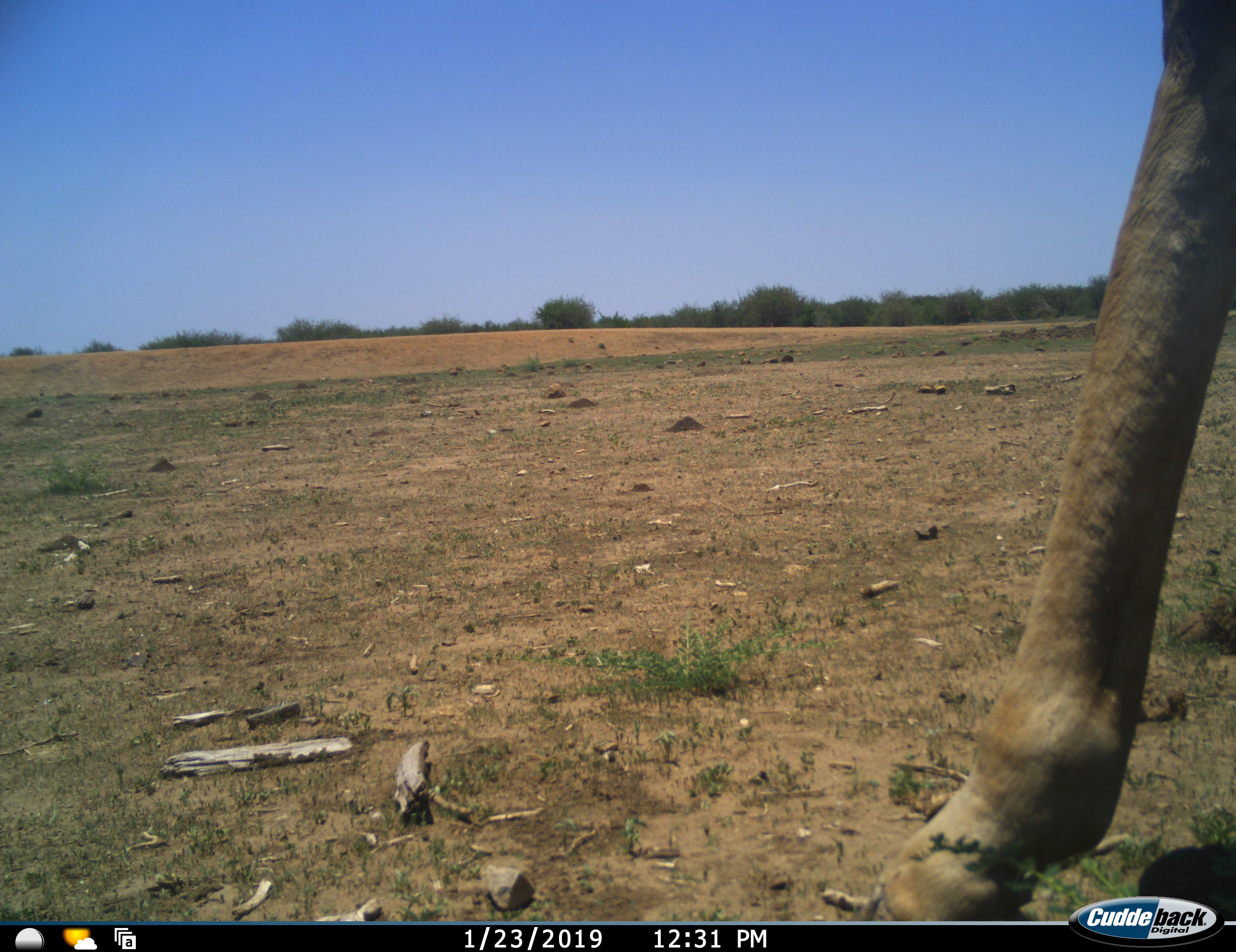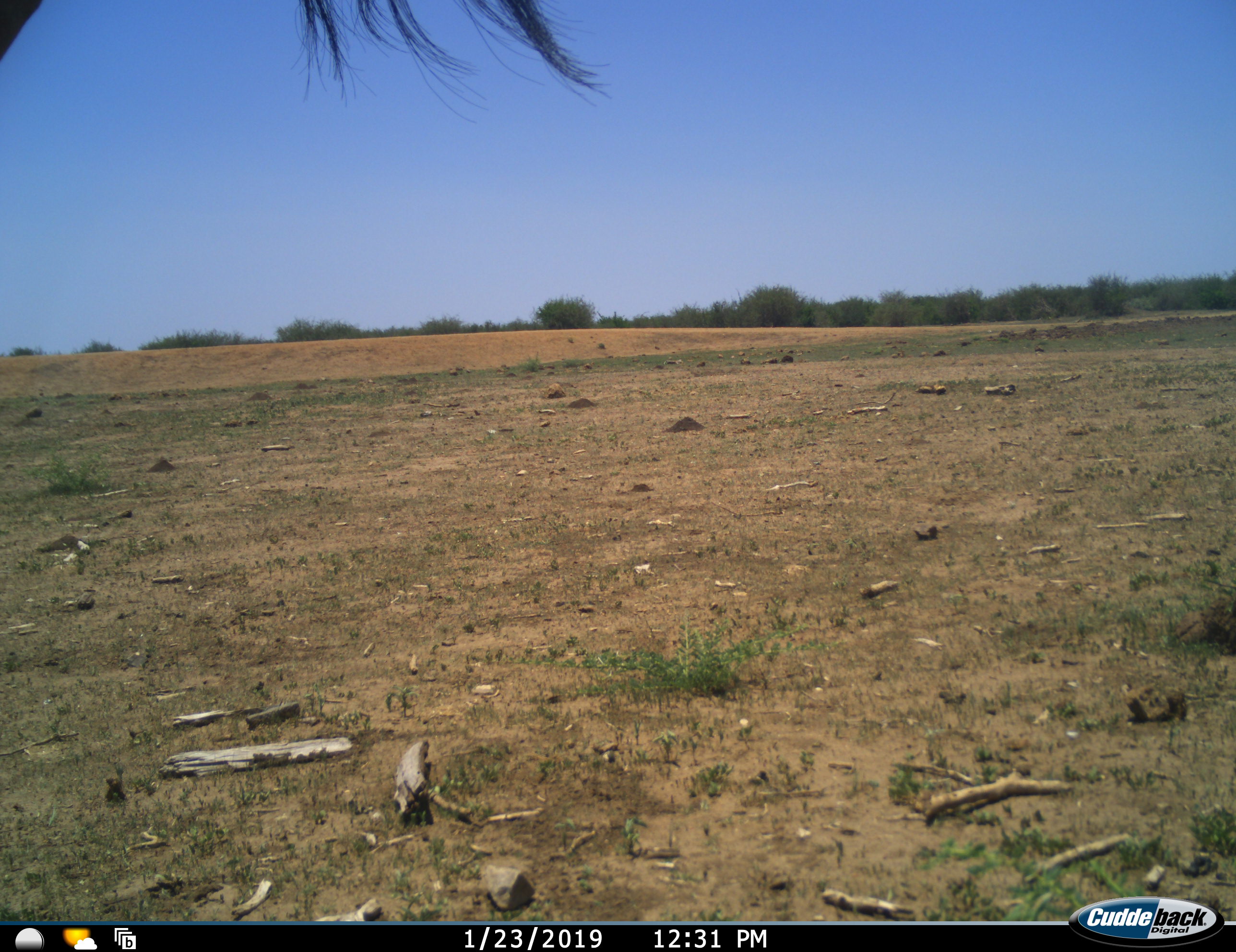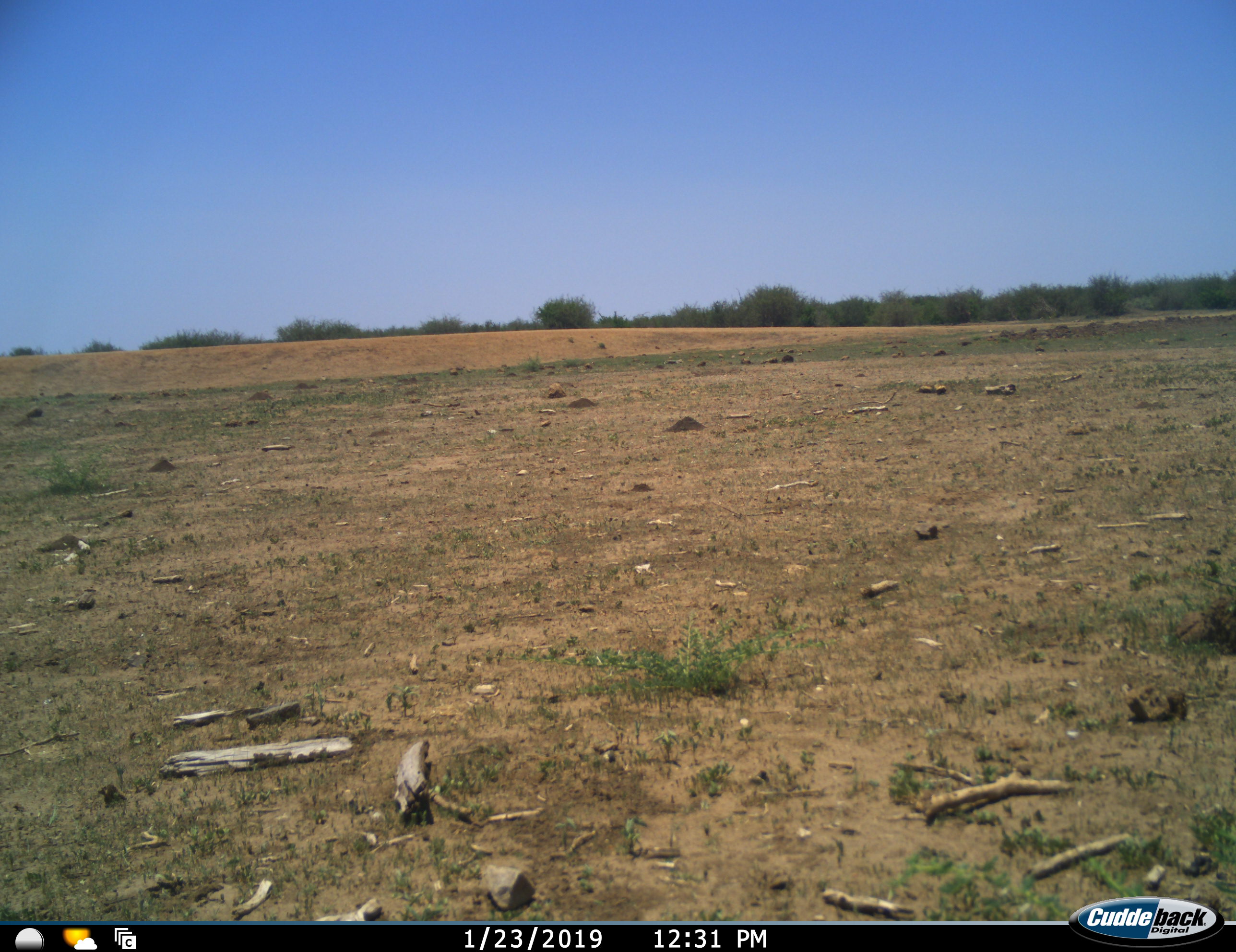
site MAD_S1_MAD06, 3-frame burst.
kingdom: Animalia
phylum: Chordata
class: Mammalia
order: Artiodactyla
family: Giraffidae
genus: Giraffa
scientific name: Giraffa camelopardalis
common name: giraffe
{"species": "giraffe (Giraffa camelopardalis)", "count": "1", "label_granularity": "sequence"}